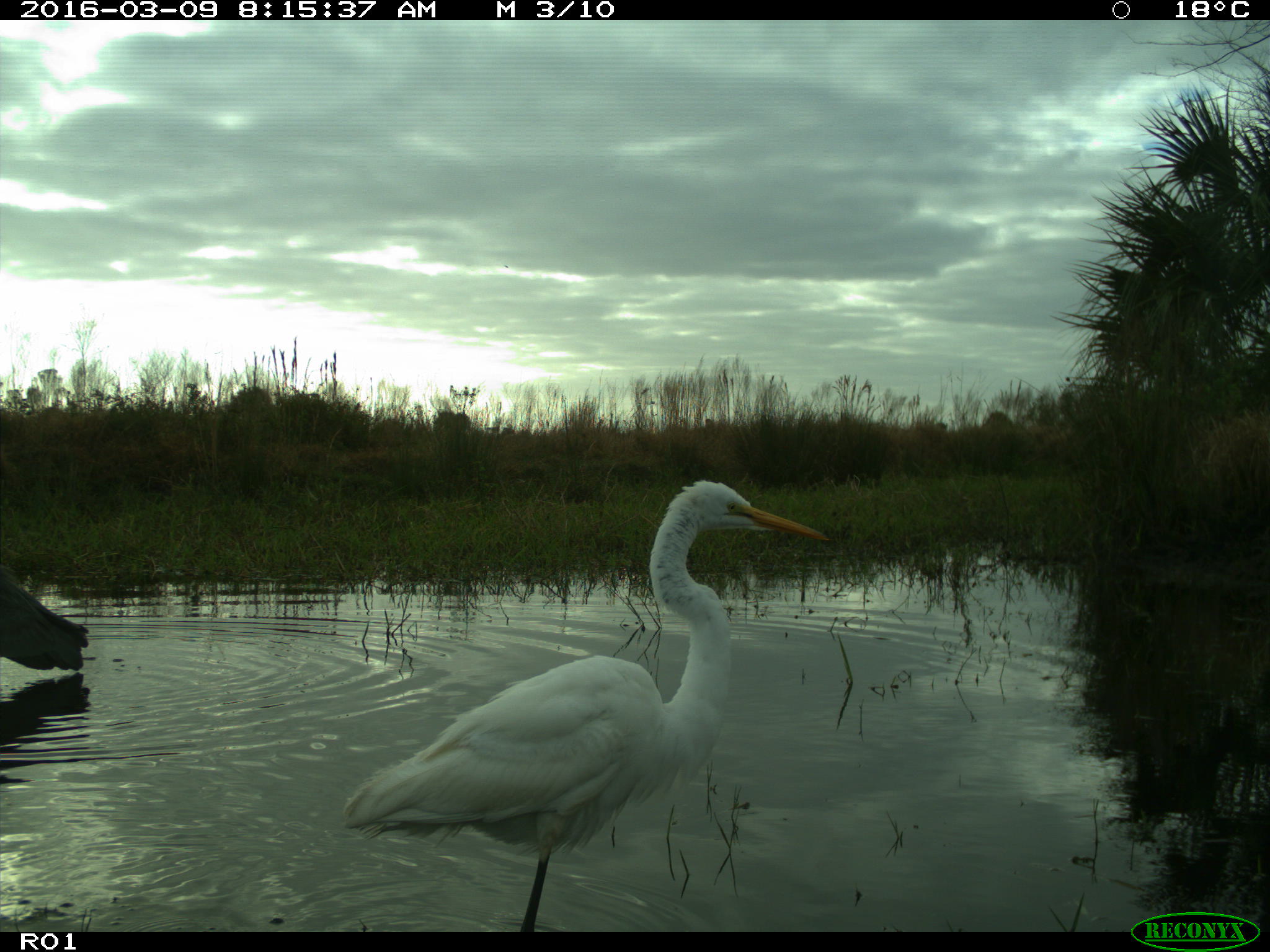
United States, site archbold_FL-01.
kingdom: Animalia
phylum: Chordata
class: Aves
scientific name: Aves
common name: birds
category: unidentified bird